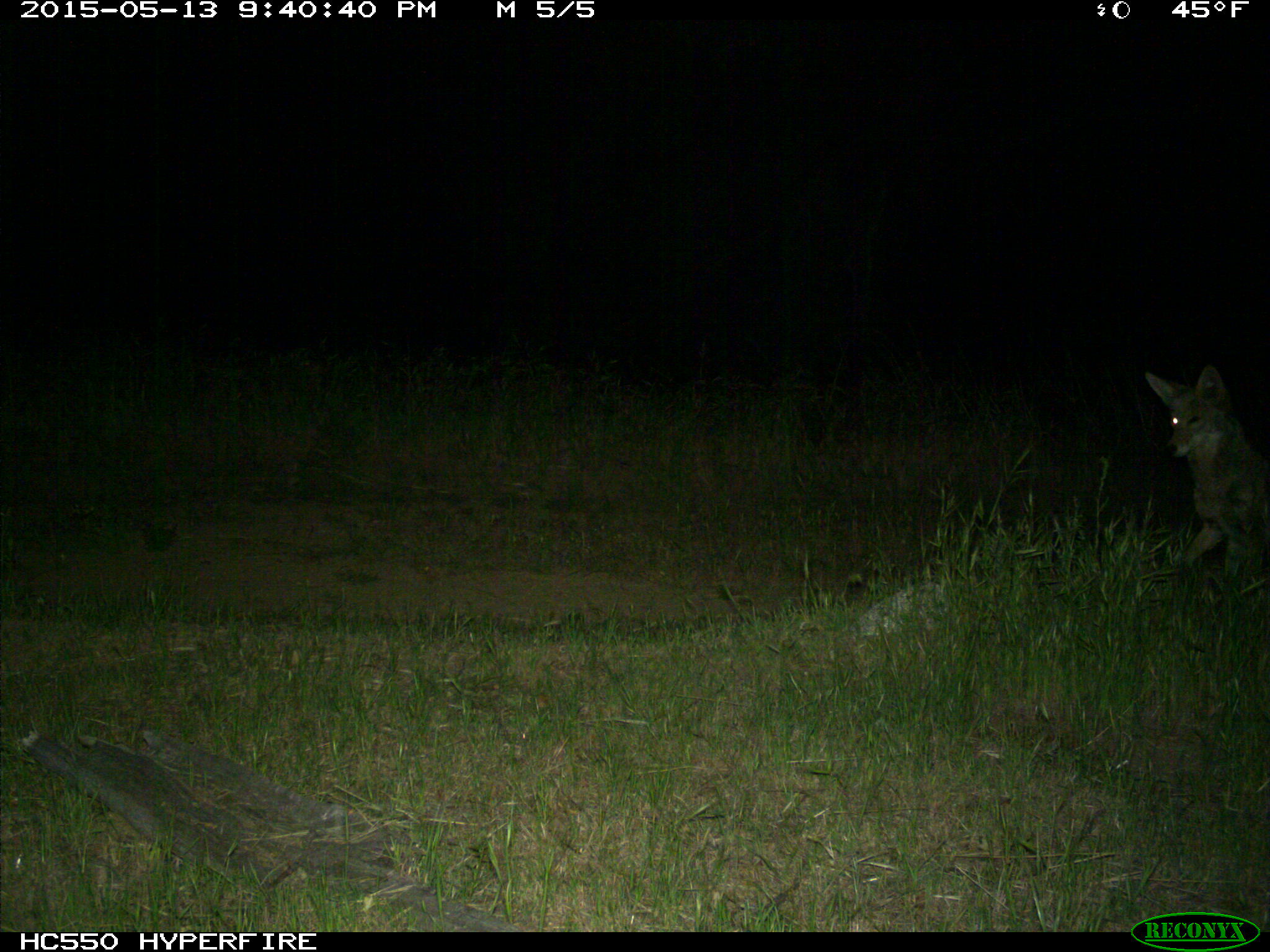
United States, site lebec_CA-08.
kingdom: Animalia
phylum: Chordata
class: Mammalia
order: Carnivora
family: Canidae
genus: Canis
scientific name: Canis latrans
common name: coyote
Canis latrans (coyote).